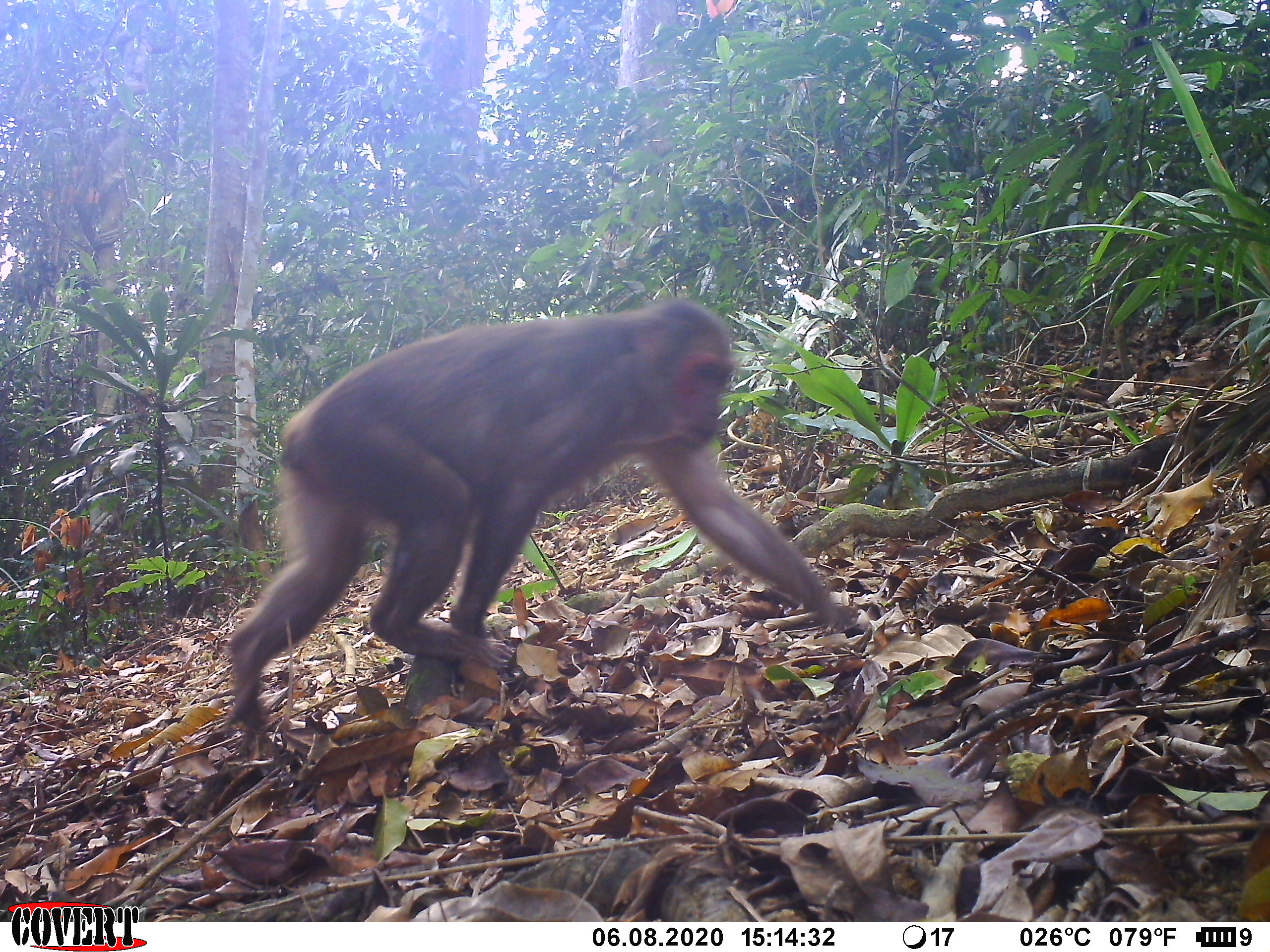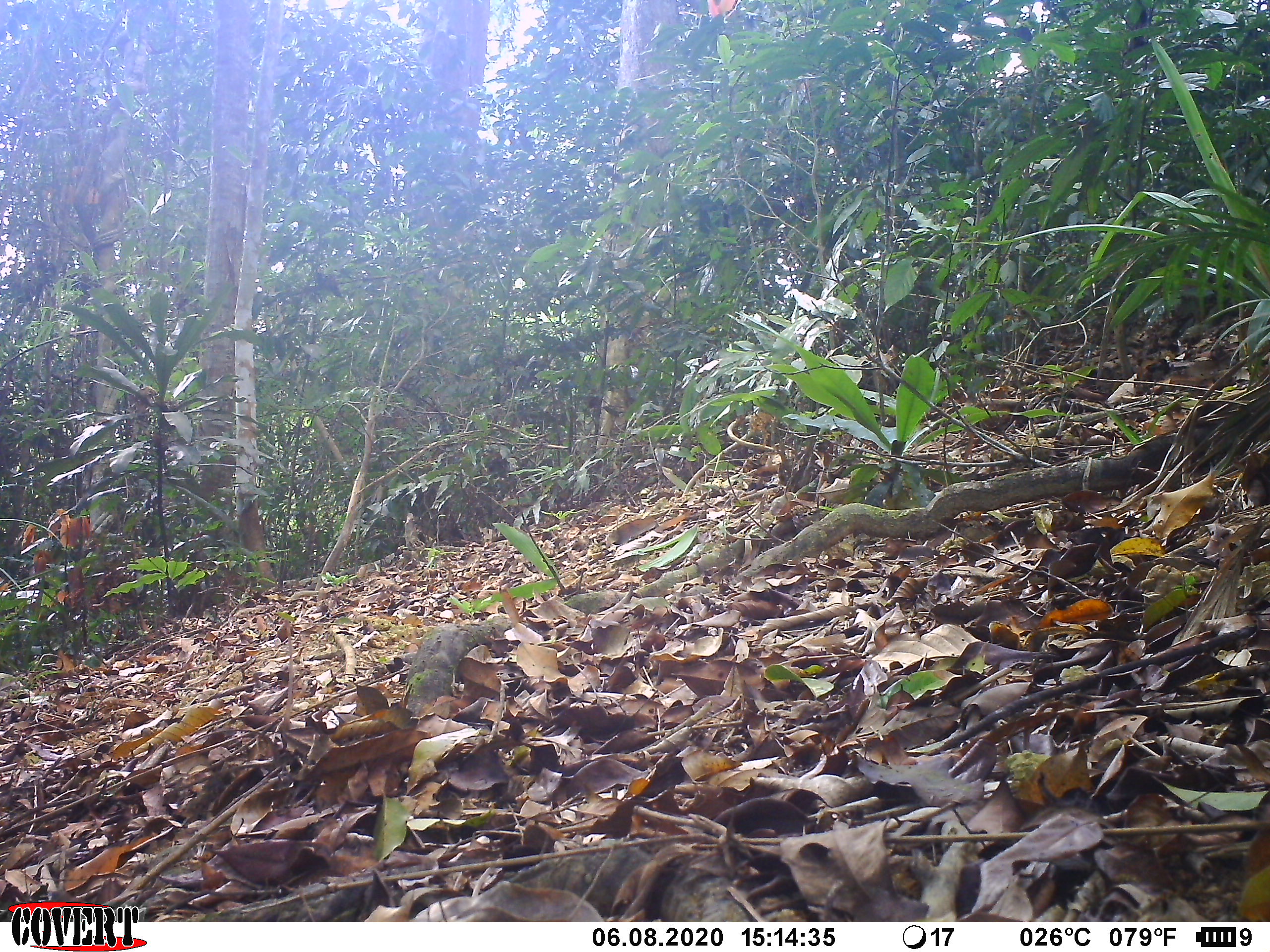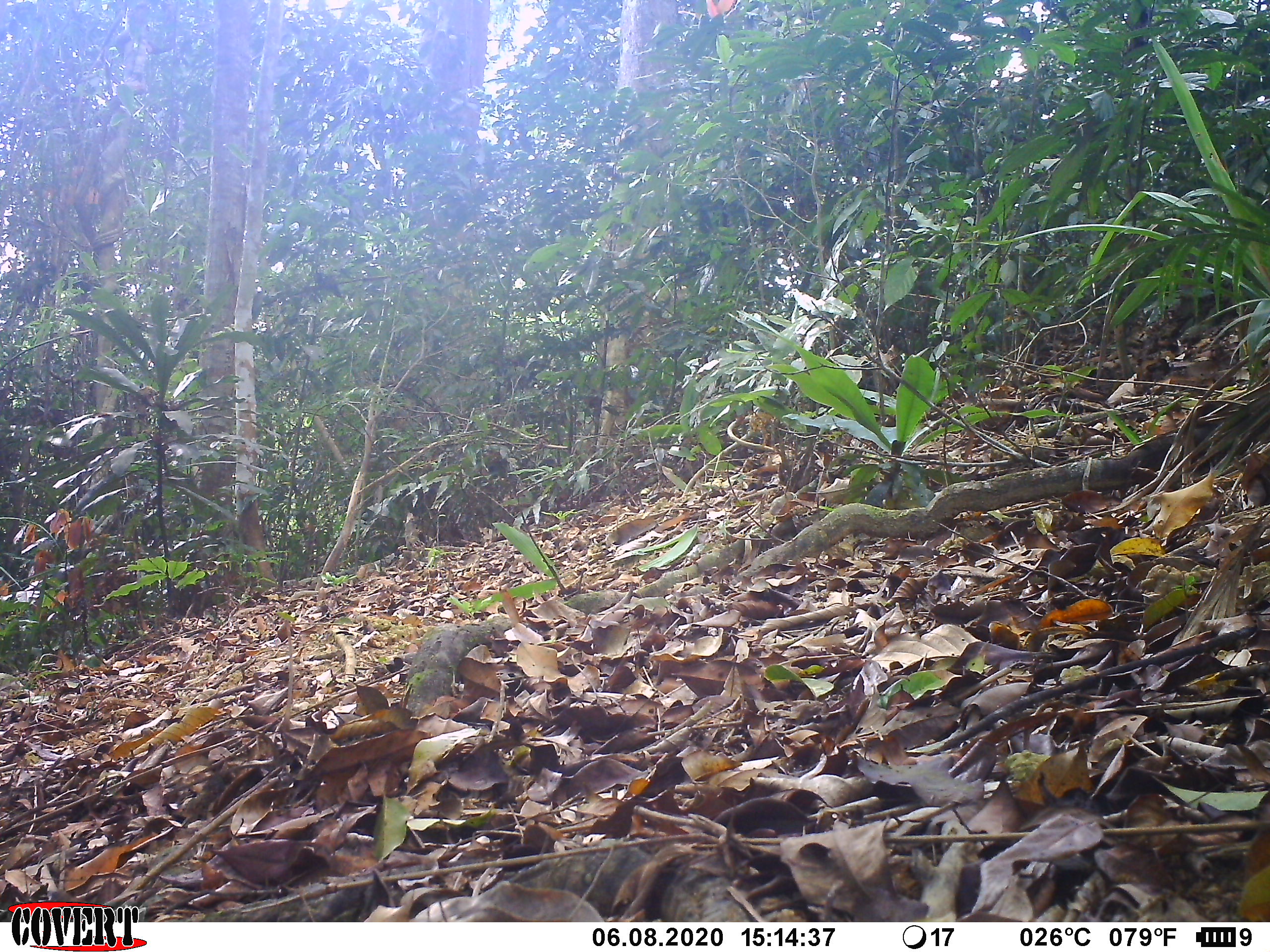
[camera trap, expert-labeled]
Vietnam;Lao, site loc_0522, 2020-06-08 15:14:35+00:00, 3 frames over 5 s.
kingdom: Animalia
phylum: Chordata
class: Mammalia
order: Primates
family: Cercopithecidae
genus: Macaca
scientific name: Macaca arctoides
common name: stump-tailed macaque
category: stump tailed macaque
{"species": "stump tailed macaque (stump-tailed macaque) (Macaca arctoides)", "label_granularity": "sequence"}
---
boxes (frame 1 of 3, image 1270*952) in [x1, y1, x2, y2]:
stump tailed macaque: [220, 296, 856, 732]